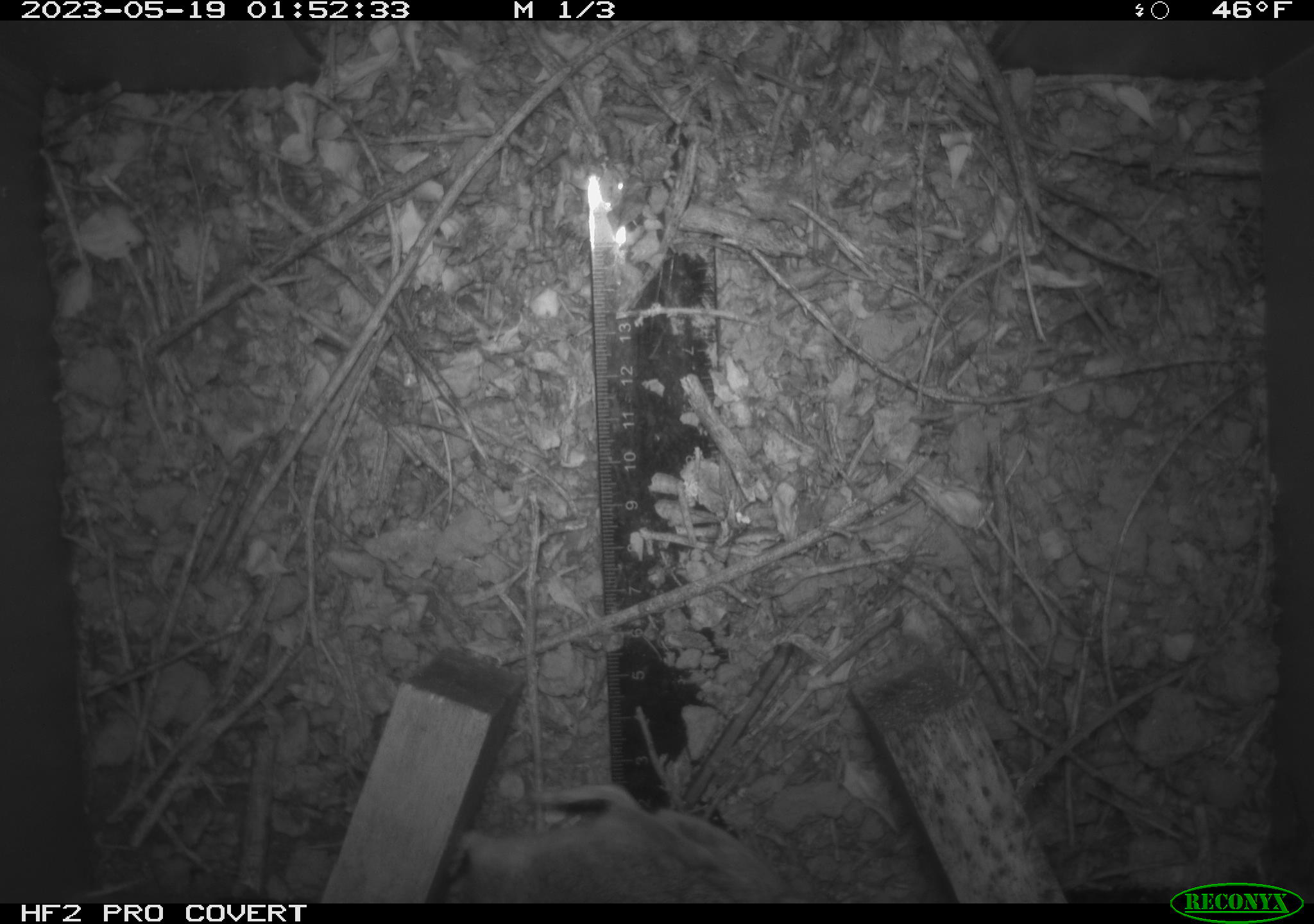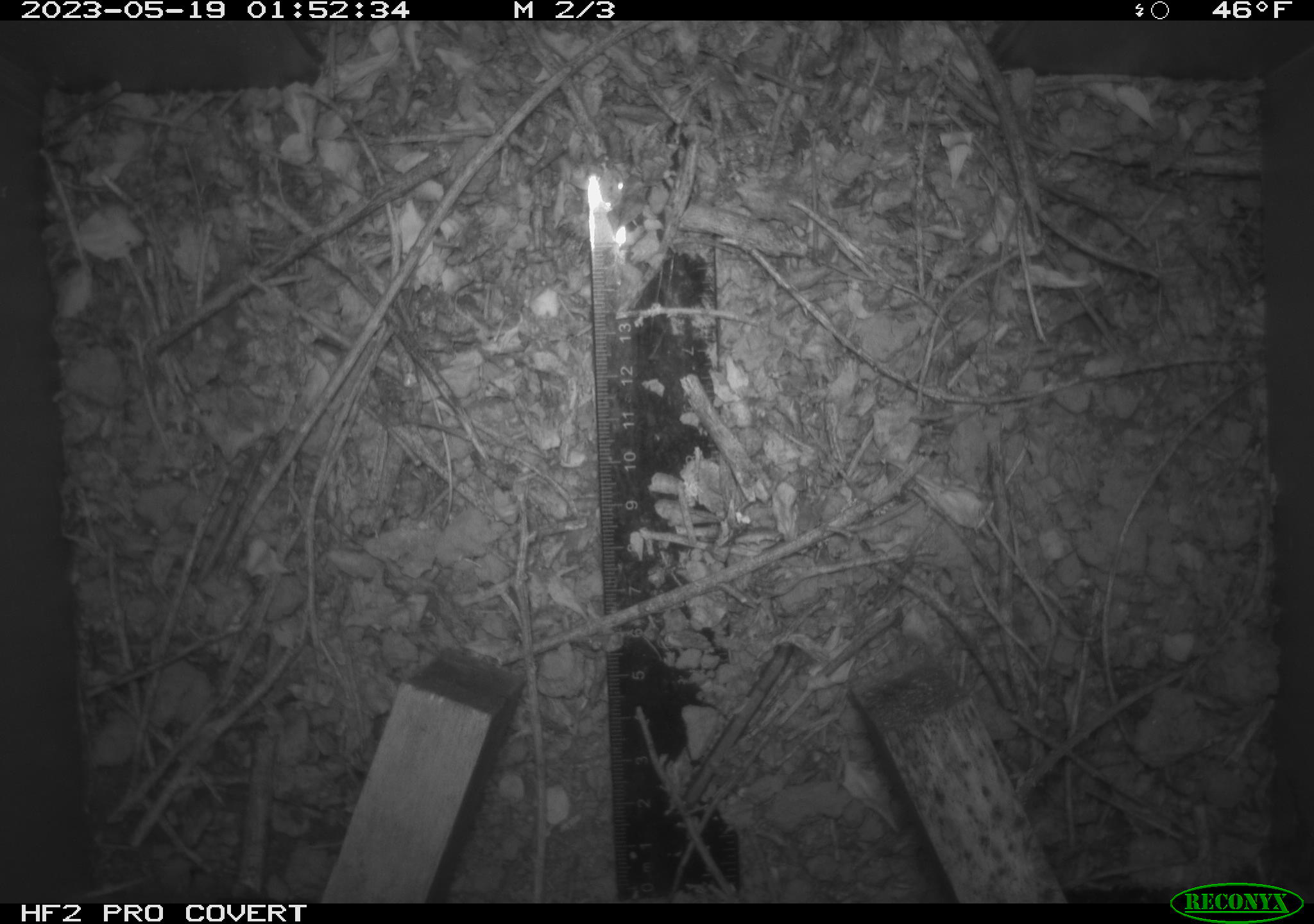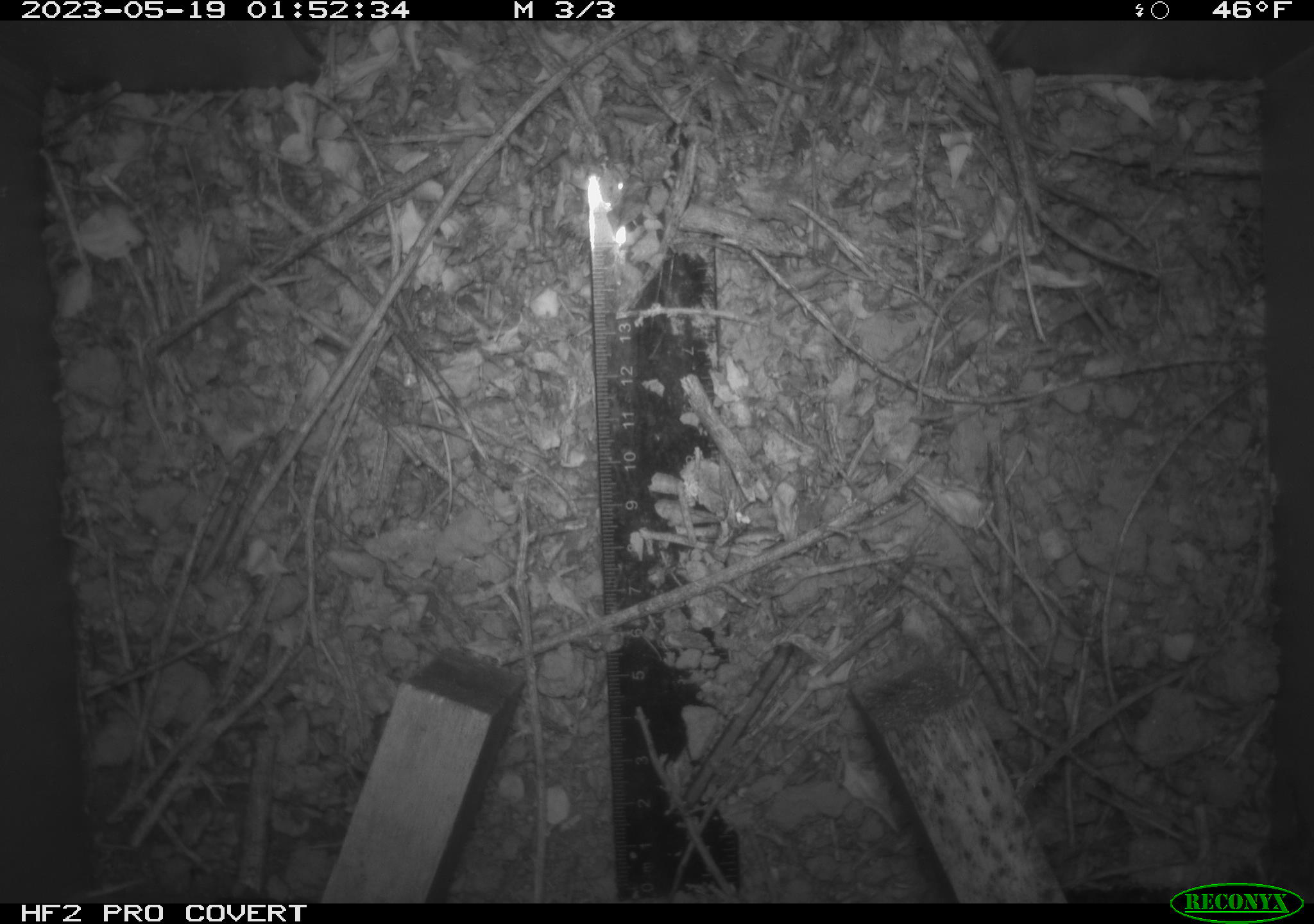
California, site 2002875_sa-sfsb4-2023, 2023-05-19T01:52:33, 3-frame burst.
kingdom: Animalia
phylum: Chordata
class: Mammalia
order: Rodentia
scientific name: Rodentia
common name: mouse species